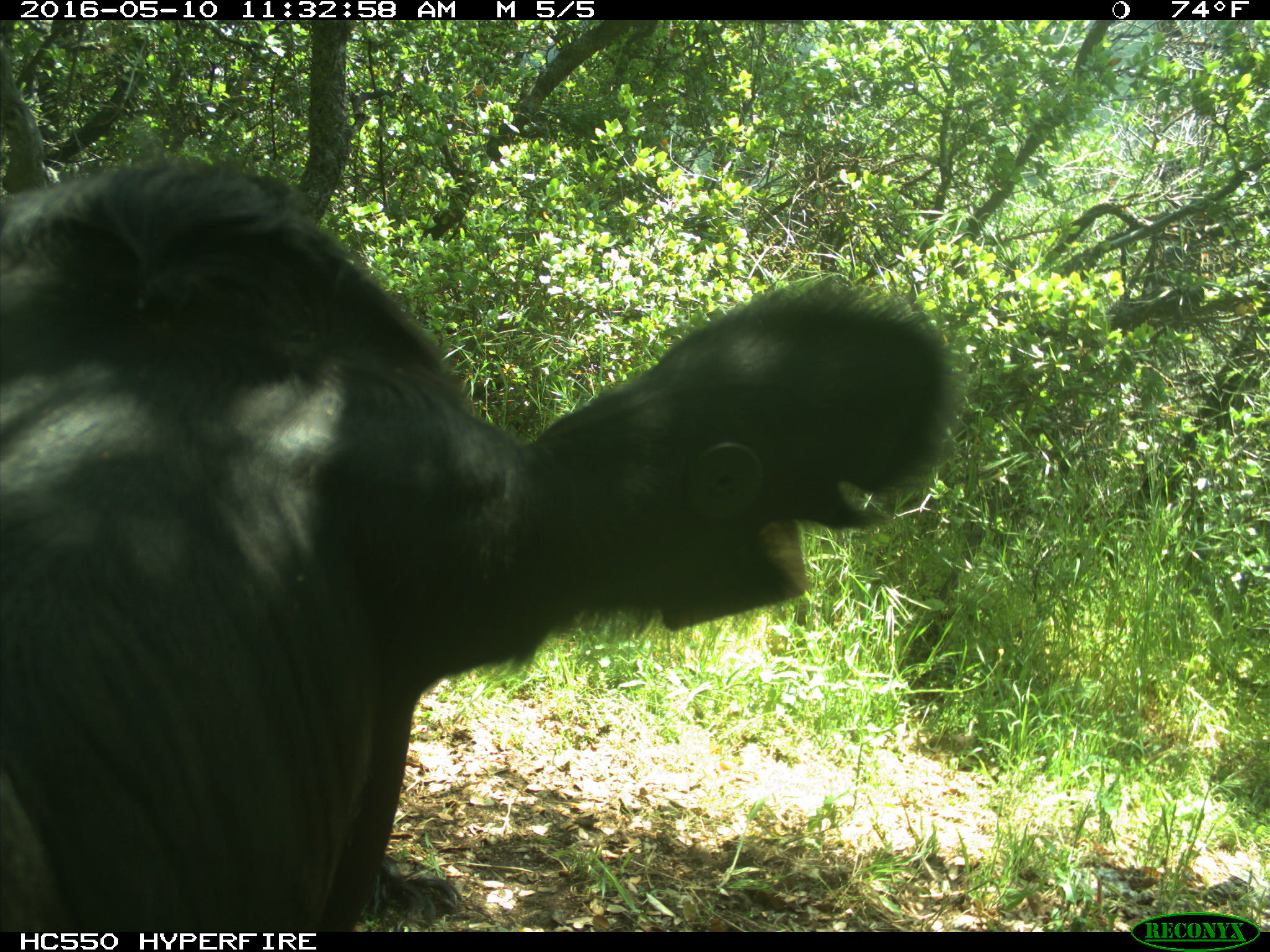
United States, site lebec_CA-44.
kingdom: Animalia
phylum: Chordata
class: Mammalia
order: Artiodactyla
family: Bovidae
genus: Bos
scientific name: Bos taurus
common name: domestic cow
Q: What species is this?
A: Bos taurus (domestic cow).